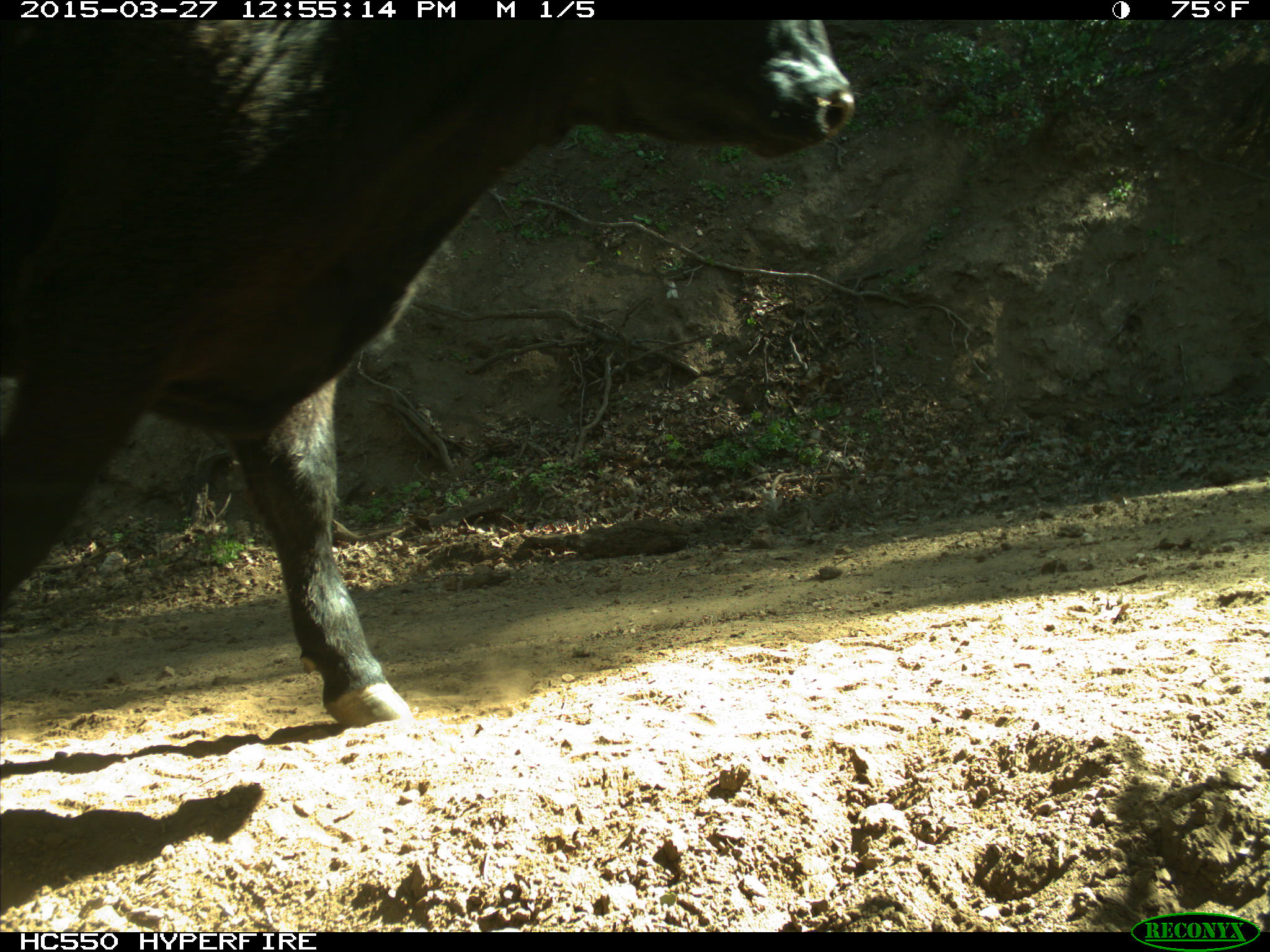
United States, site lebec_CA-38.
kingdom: Animalia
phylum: Chordata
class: Mammalia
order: Artiodactyla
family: Bovidae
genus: Bos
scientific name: Bos taurus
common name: domestic cow